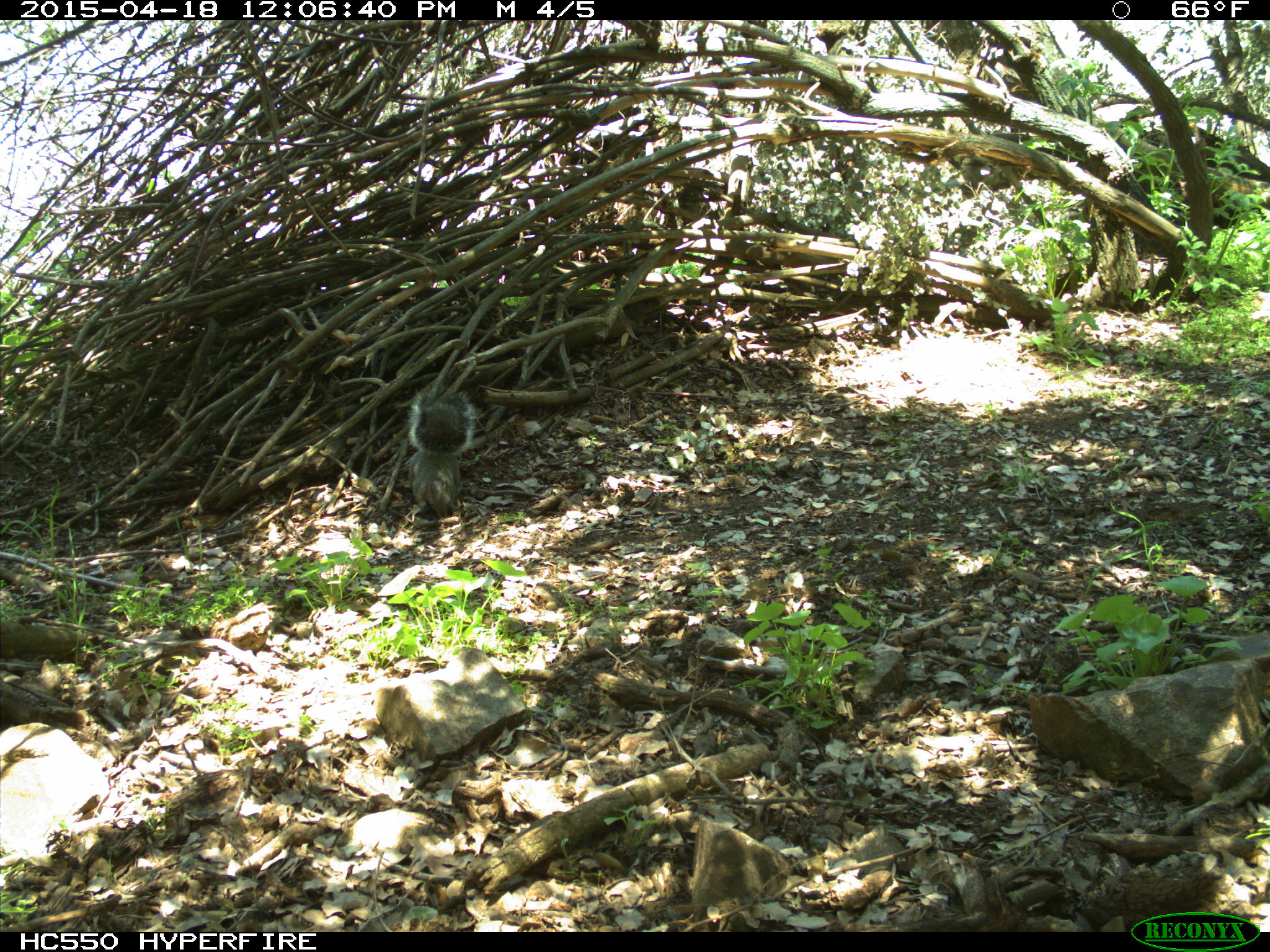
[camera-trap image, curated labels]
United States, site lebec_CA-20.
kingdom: Animalia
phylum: Chordata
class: Mammalia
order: Rodentia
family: Sciuridae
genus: Sciurus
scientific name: Sciurus carolinensis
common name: eastern gray squirrel